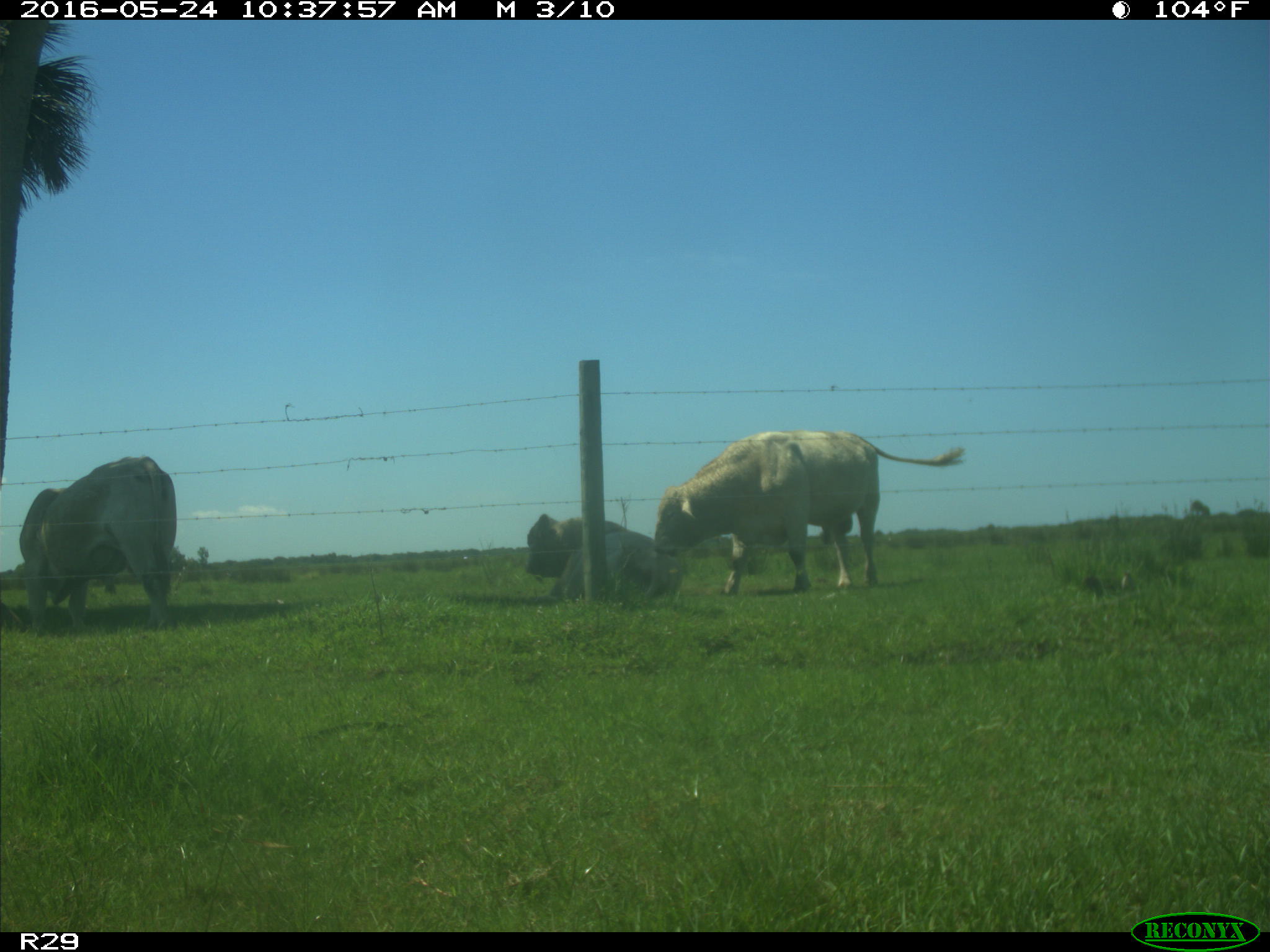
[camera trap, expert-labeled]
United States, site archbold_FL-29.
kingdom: Animalia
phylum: Chordata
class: Mammalia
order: Artiodactyla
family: Bovidae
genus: Bos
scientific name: Bos taurus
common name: domestic cow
Bos taurus (domestic cow).